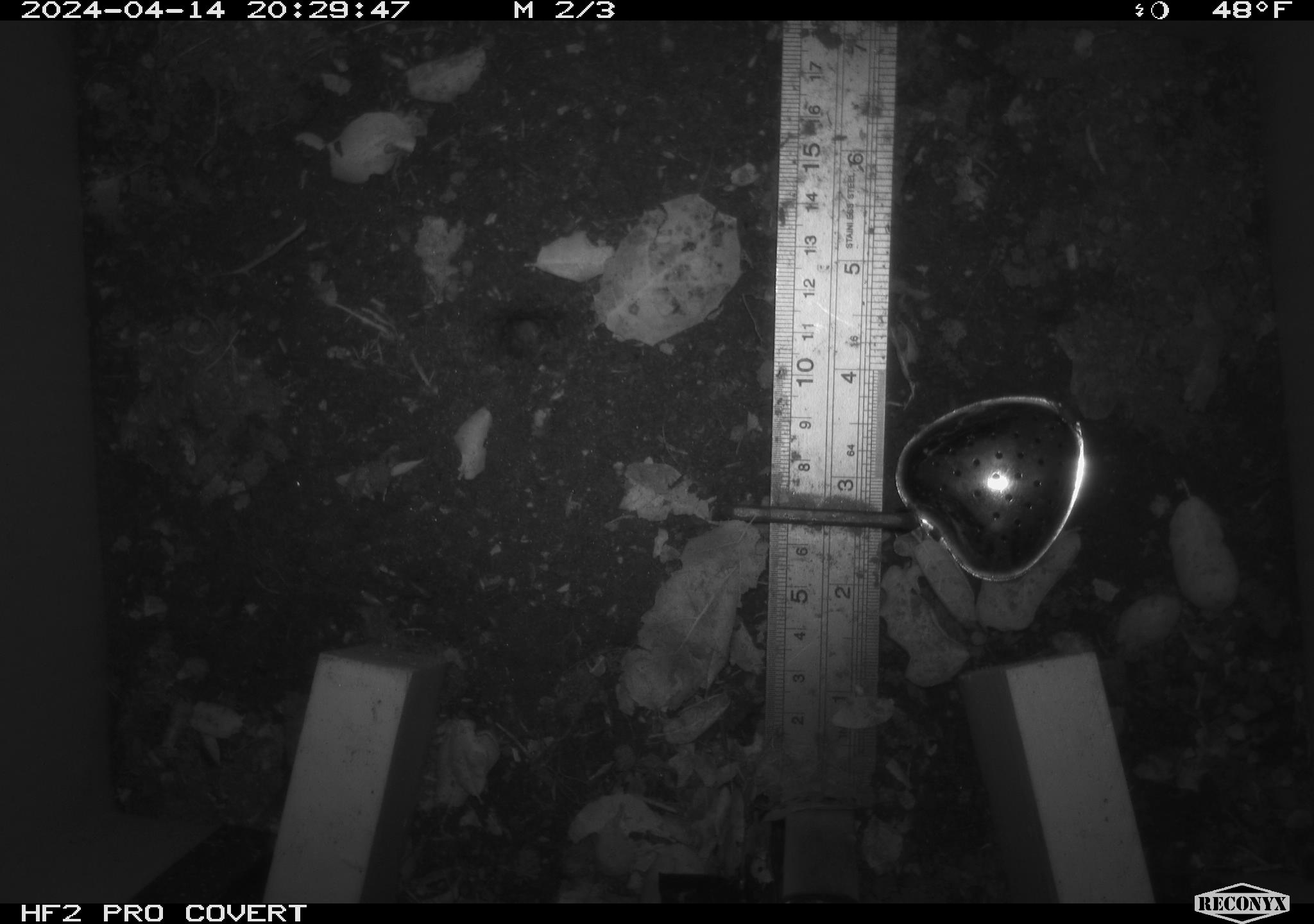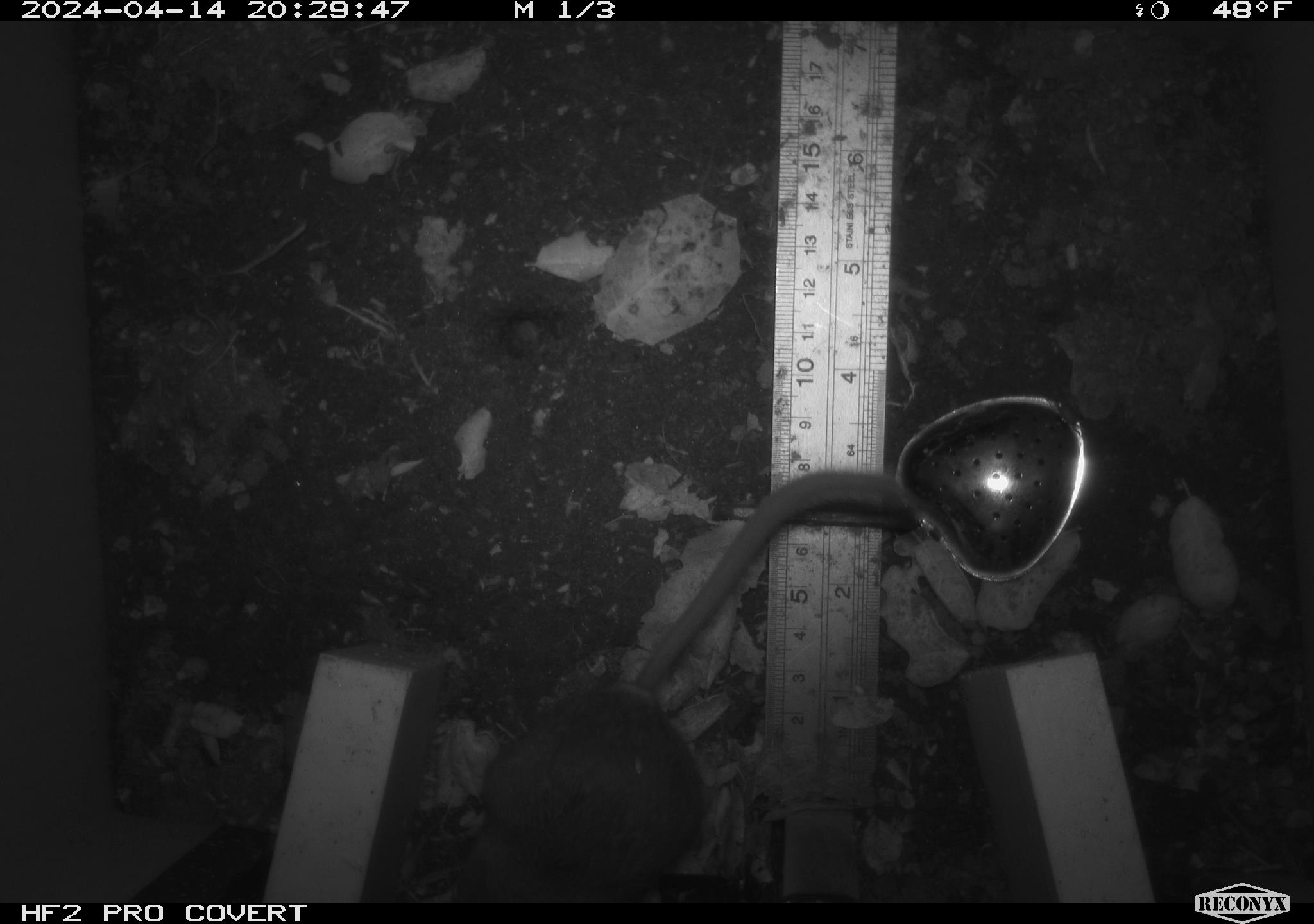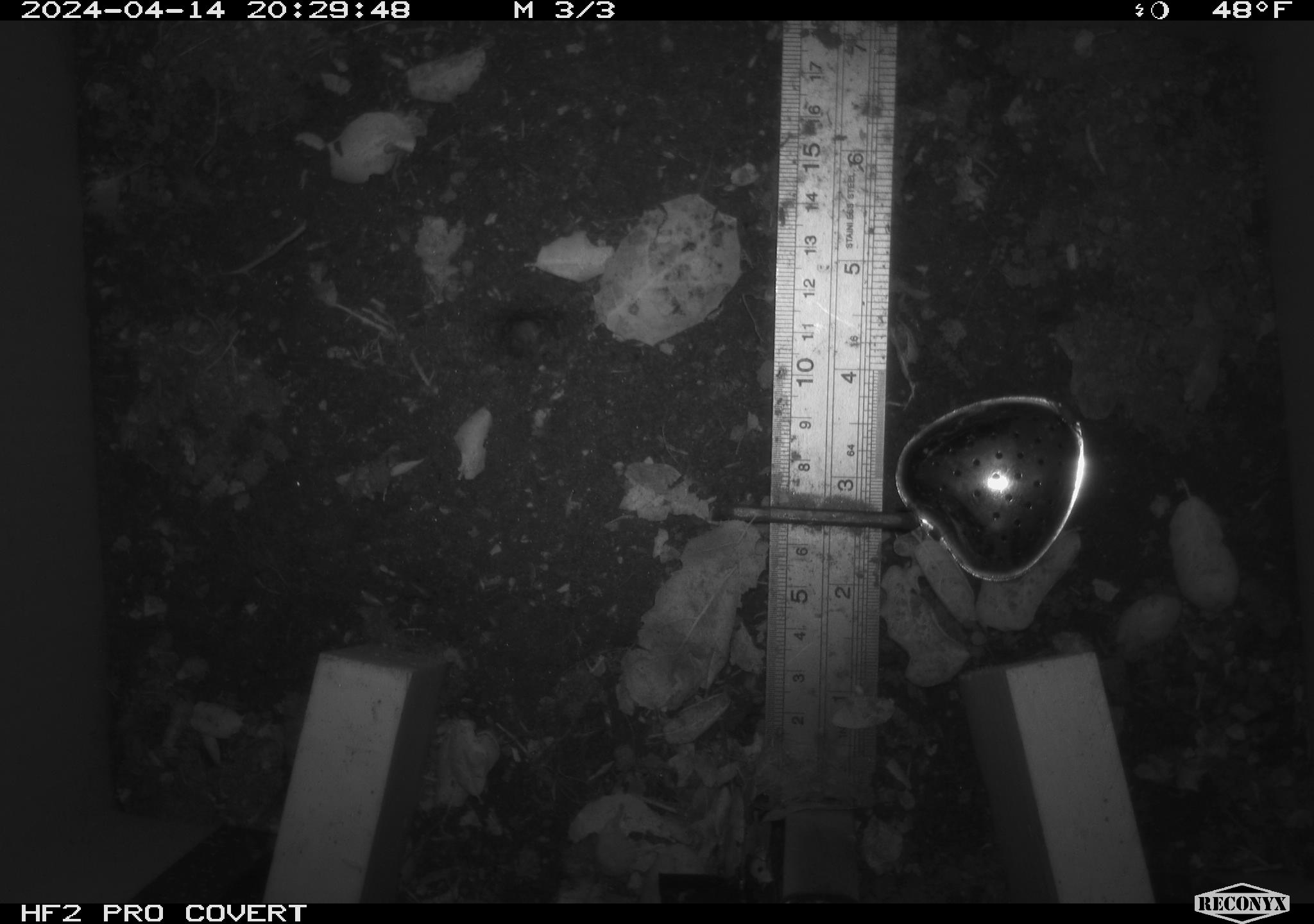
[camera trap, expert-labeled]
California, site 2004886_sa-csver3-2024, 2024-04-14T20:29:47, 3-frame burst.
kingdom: Animalia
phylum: Chordata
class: Mammalia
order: Rodentia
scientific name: Rodentia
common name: rodent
Rodent (Rodentia).